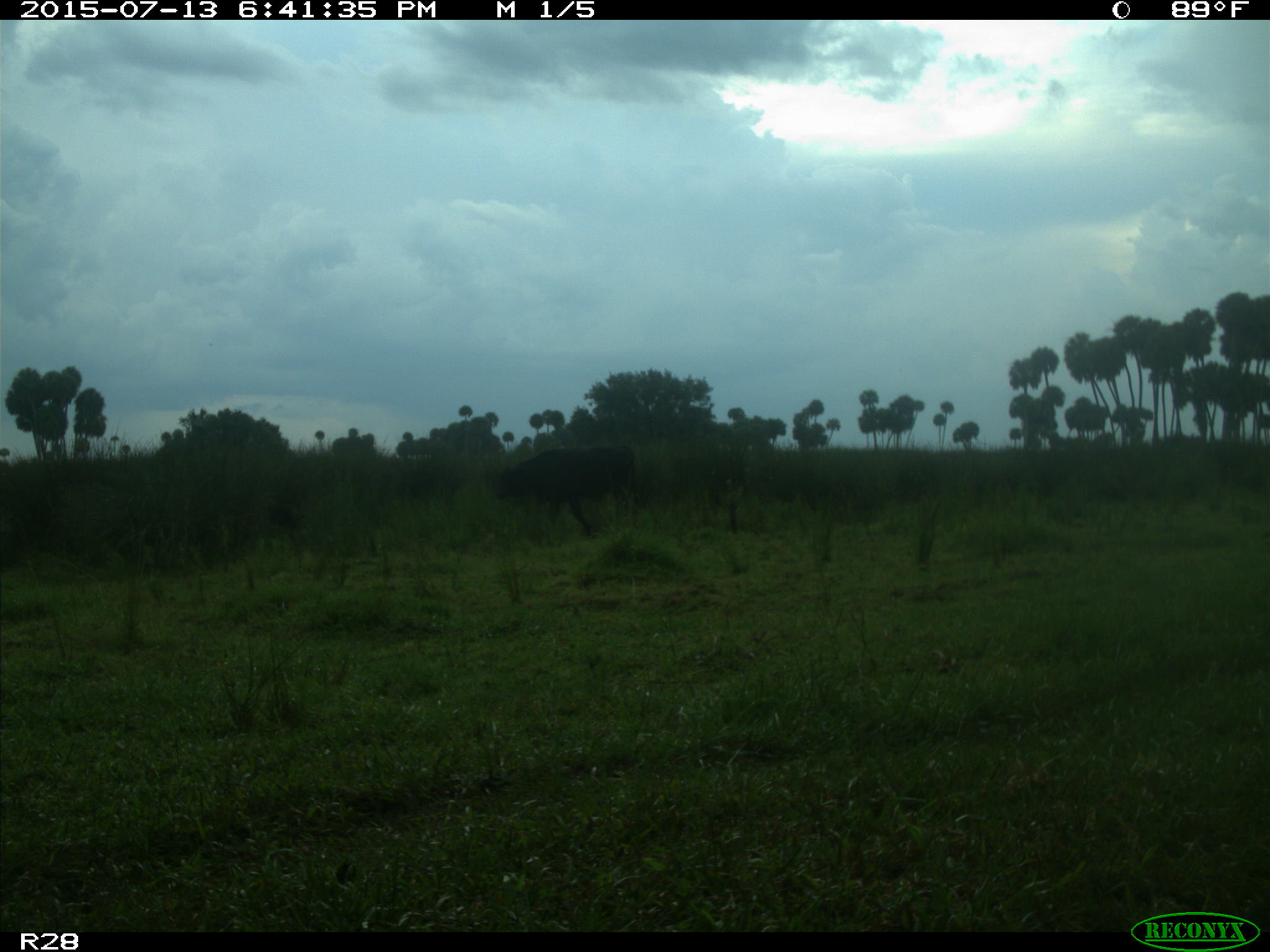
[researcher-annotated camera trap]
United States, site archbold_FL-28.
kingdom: Animalia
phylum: Chordata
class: Mammalia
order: Artiodactyla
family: Bovidae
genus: Bos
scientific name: Bos taurus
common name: domestic cow